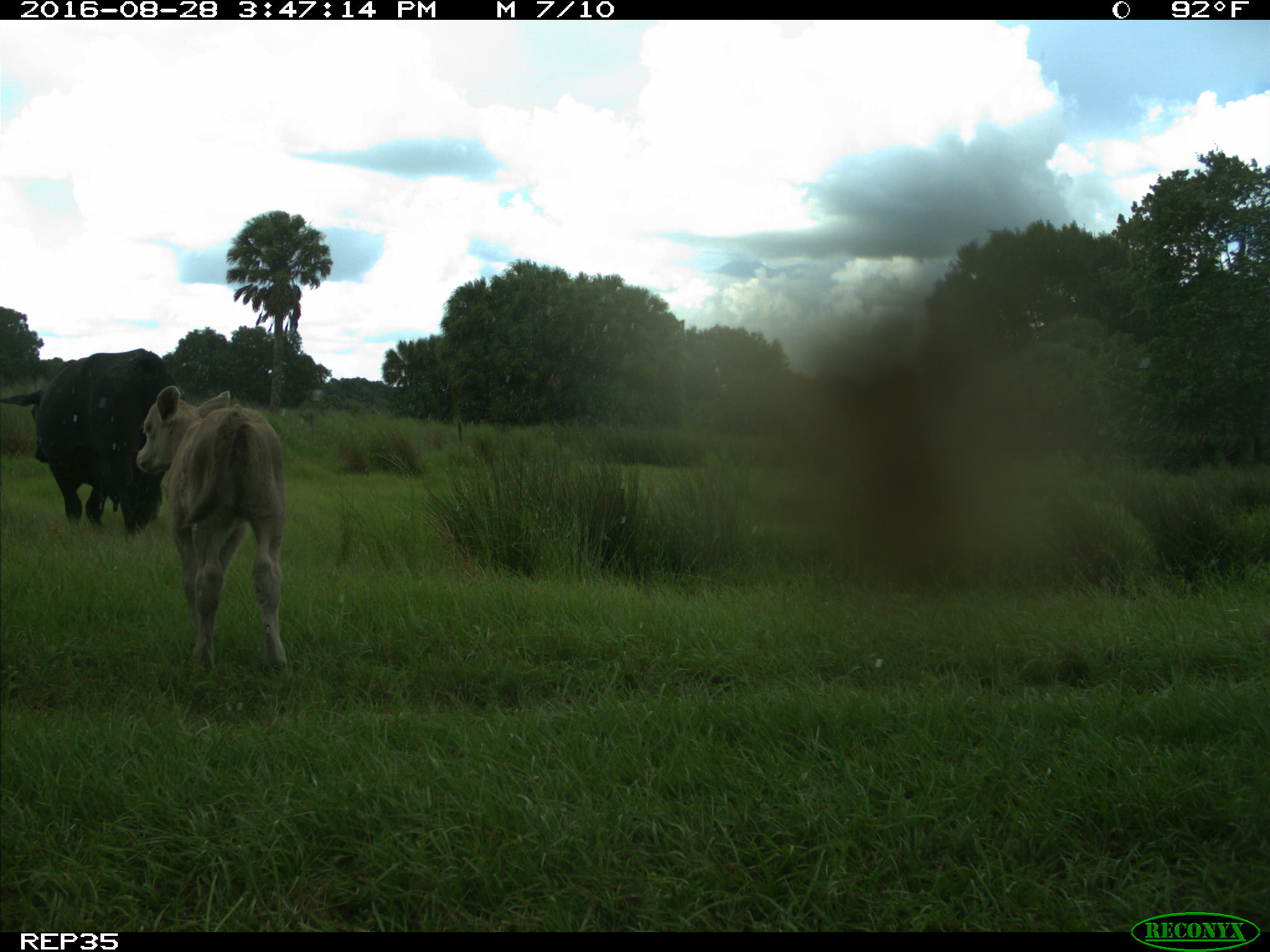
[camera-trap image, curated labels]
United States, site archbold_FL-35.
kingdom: Animalia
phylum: Chordata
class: Mammalia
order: Artiodactyla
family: Bovidae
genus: Bos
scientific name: Bos taurus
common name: domestic cow